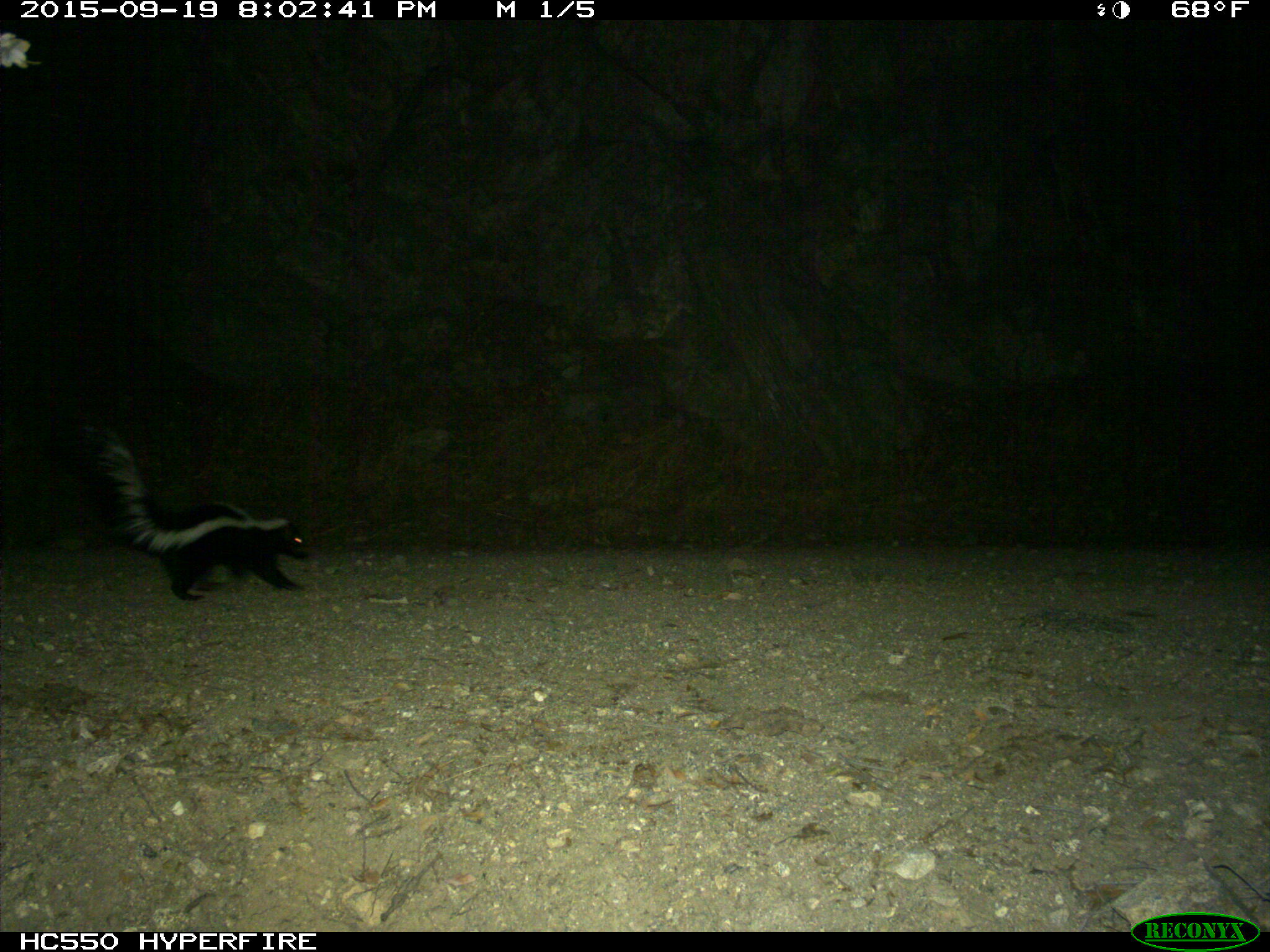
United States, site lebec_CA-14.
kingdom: Animalia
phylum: Chordata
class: Mammalia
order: Carnivora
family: Mephitidae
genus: Mephitis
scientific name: Mephitis mephitis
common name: striped skunk